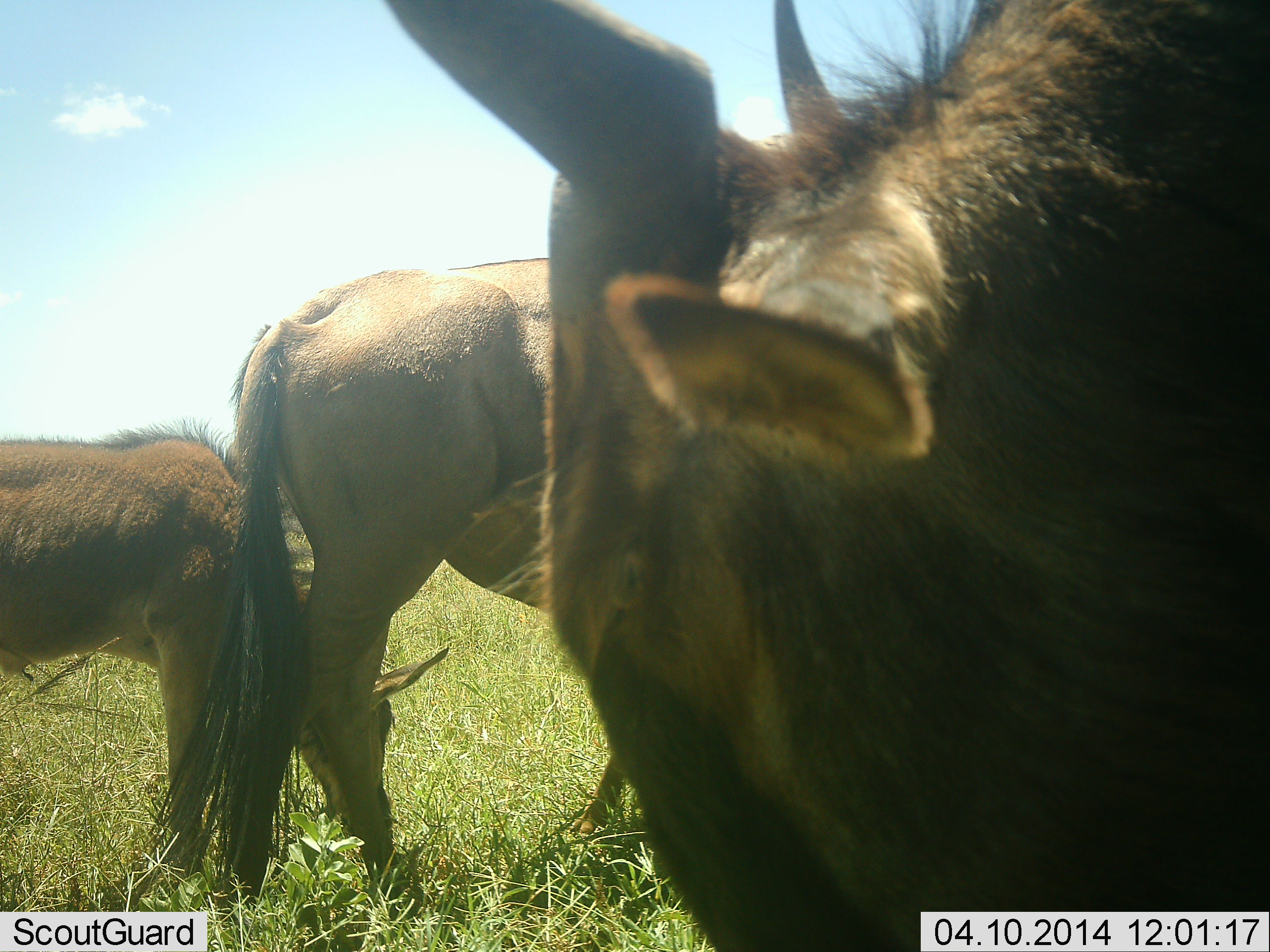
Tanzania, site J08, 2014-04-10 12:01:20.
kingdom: Animalia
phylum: Chordata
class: Mammalia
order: Artiodactyla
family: Bovidae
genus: Connochaetes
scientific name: Connochaetes taurinus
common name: blue wildebeest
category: wildebeest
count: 3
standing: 60%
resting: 10%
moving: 0%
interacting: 0%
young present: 70%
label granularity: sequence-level